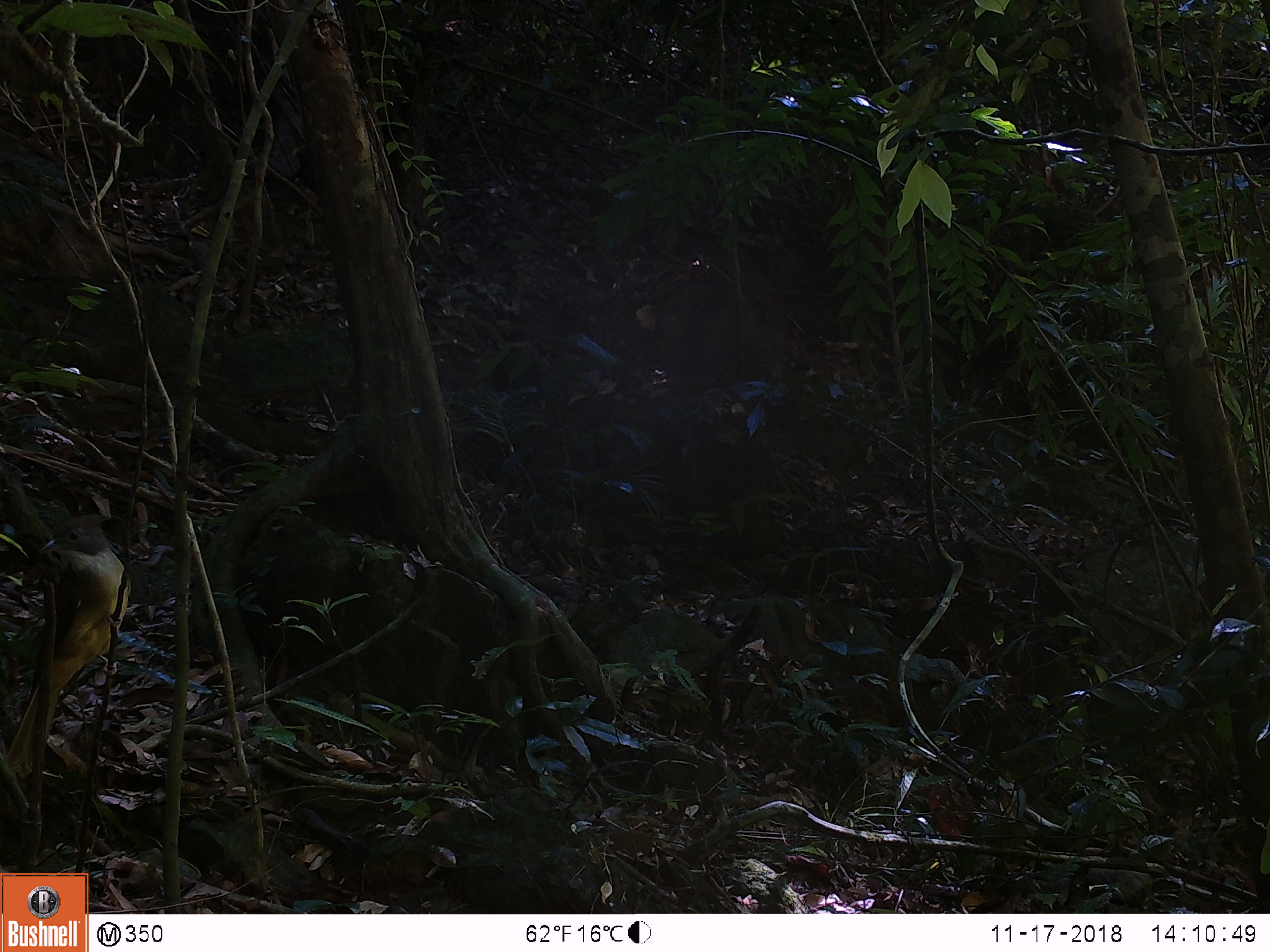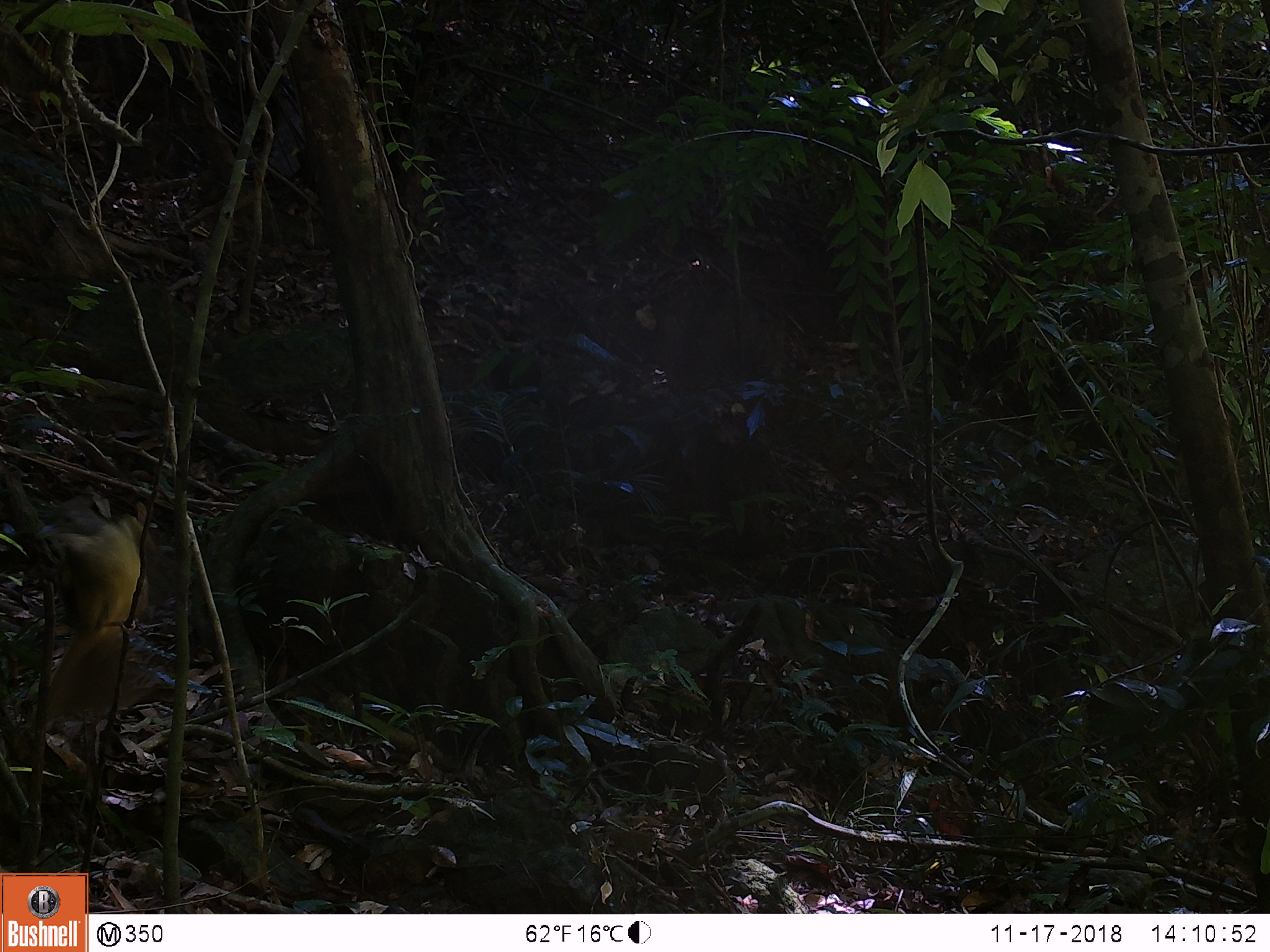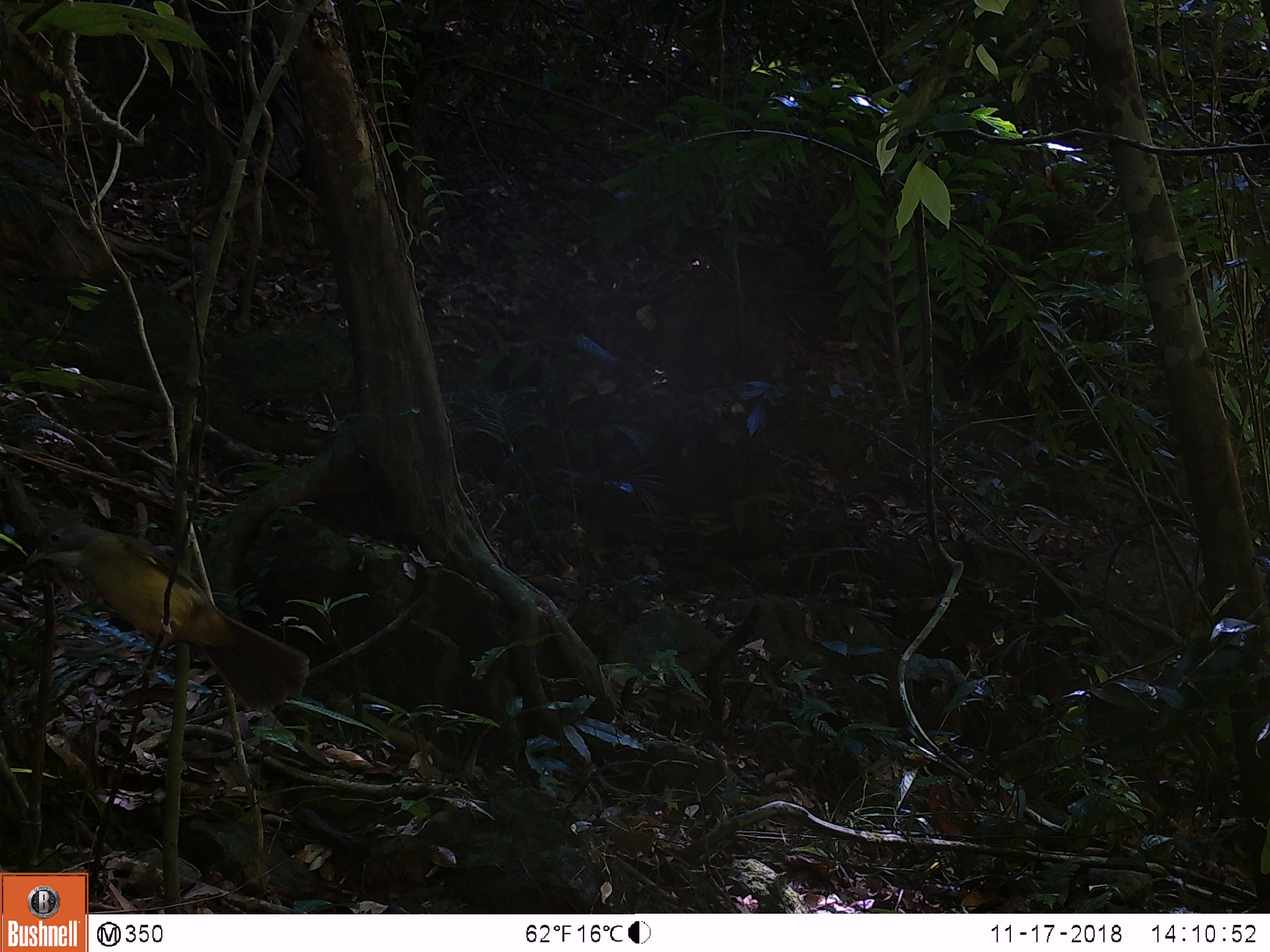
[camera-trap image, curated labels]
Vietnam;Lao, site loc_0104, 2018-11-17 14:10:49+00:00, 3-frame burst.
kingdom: Animalia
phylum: Chordata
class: Aves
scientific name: Aves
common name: bird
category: unidentified bird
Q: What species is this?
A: Unidentified bird (bird) (Aves).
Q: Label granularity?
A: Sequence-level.